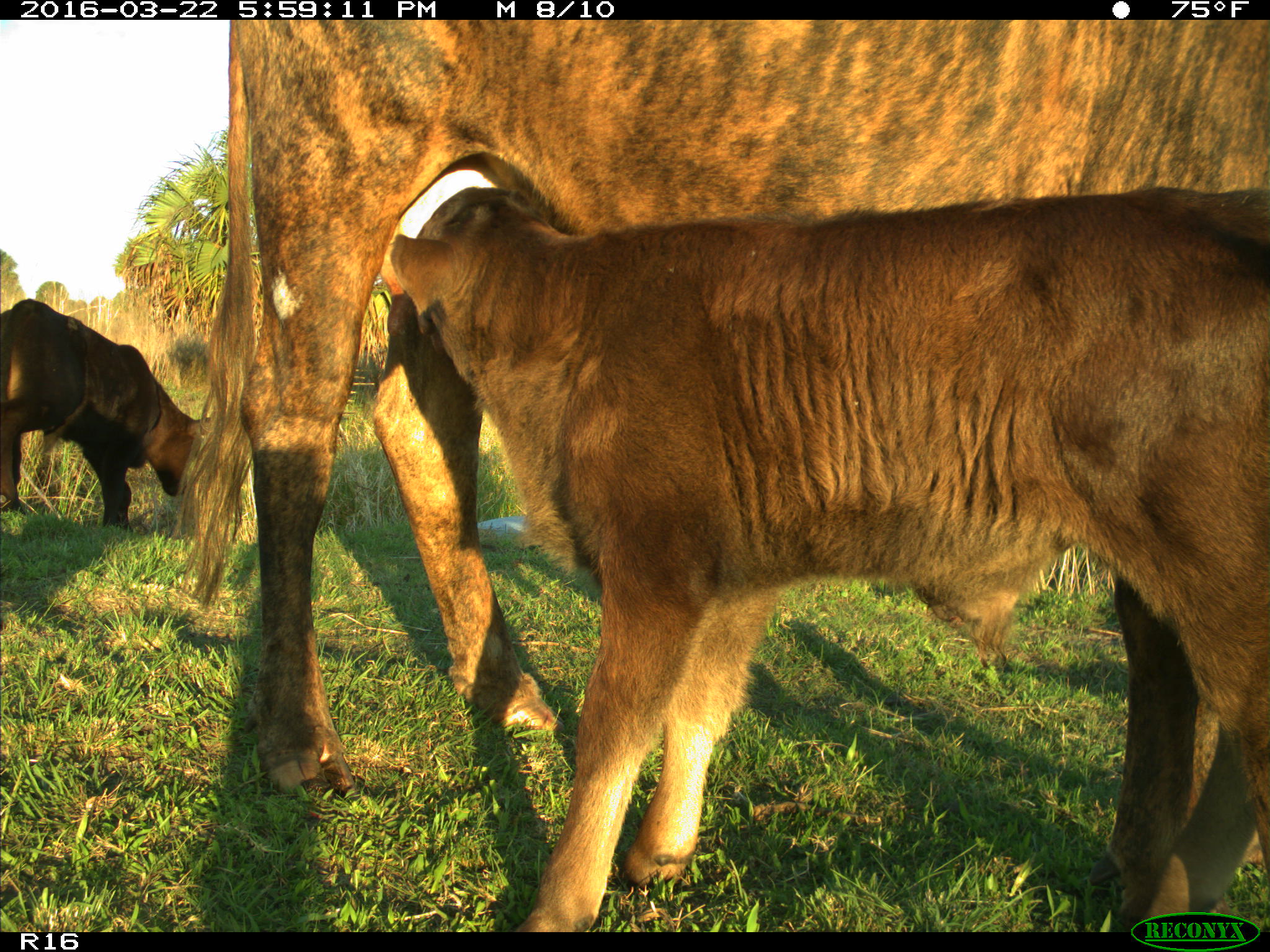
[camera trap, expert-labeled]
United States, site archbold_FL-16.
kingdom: Animalia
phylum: Chordata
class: Mammalia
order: Artiodactyla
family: Bovidae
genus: Bos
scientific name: Bos taurus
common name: domestic cow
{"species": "Bos taurus (domestic cow)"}